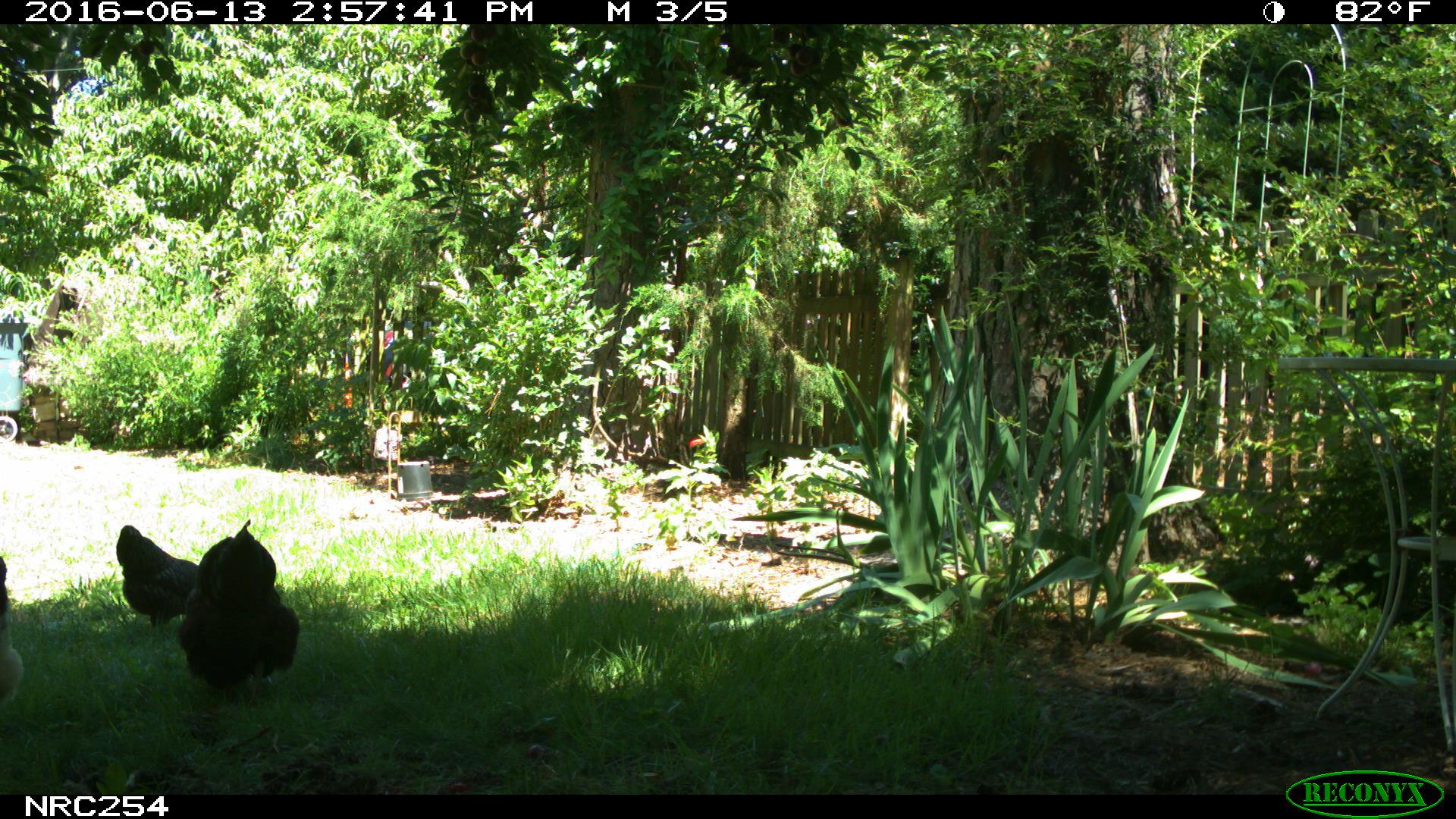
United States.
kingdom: Animalia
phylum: Chordata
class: Aves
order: Galliformes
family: Phasianidae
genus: Gallus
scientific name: Gallus gallus domesticus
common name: domestic chicken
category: Chicken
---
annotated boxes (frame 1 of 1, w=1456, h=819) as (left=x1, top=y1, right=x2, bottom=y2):
Chicken: (left=170, top=513, right=318, bottom=710); (left=97, top=523, right=212, bottom=631)